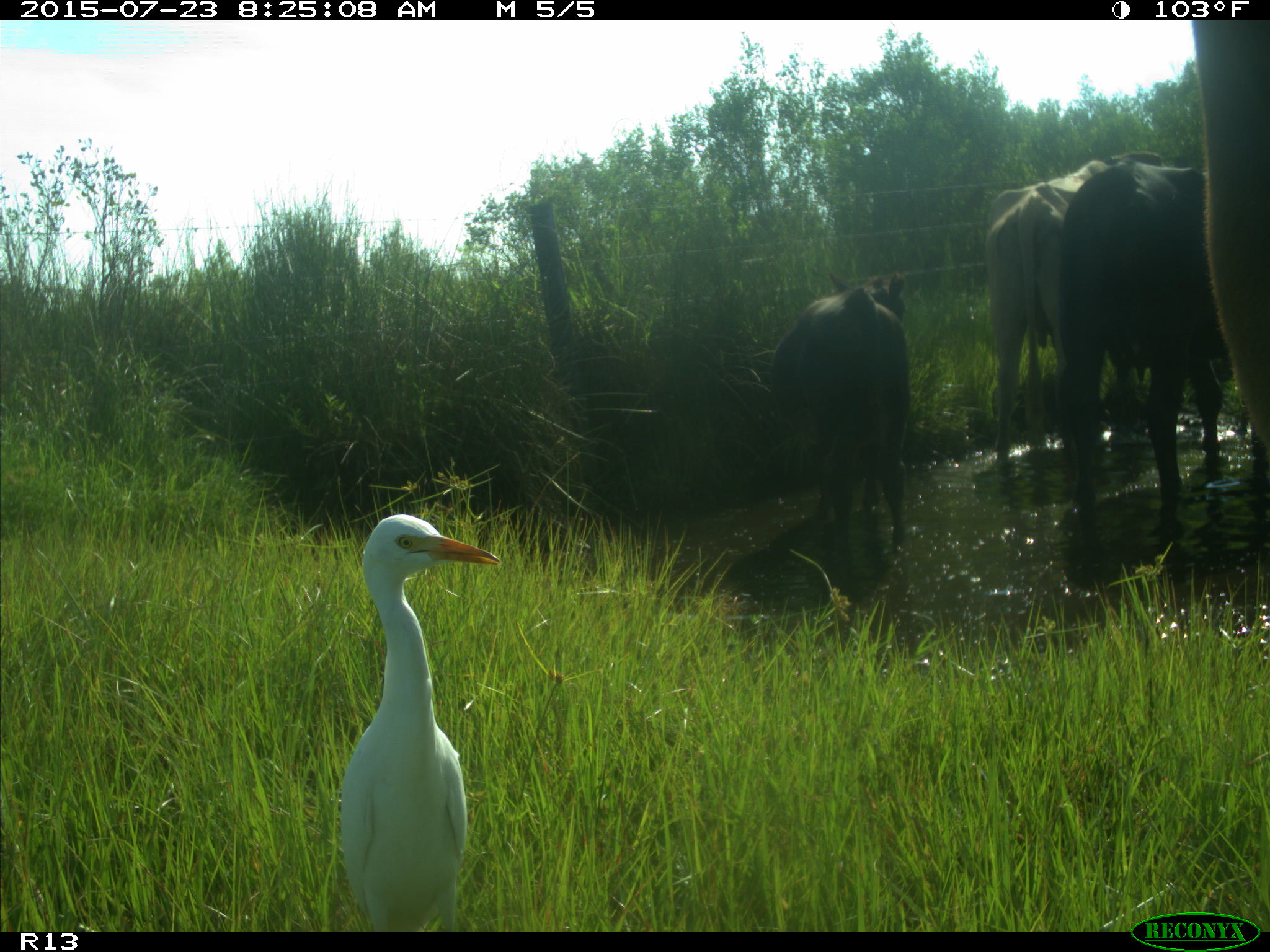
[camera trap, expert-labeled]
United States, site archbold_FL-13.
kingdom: Animalia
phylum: Chordata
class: Mammalia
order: Artiodactyla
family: Bovidae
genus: Bos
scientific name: Bos taurus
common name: domestic cow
Bos taurus (domestic cow).